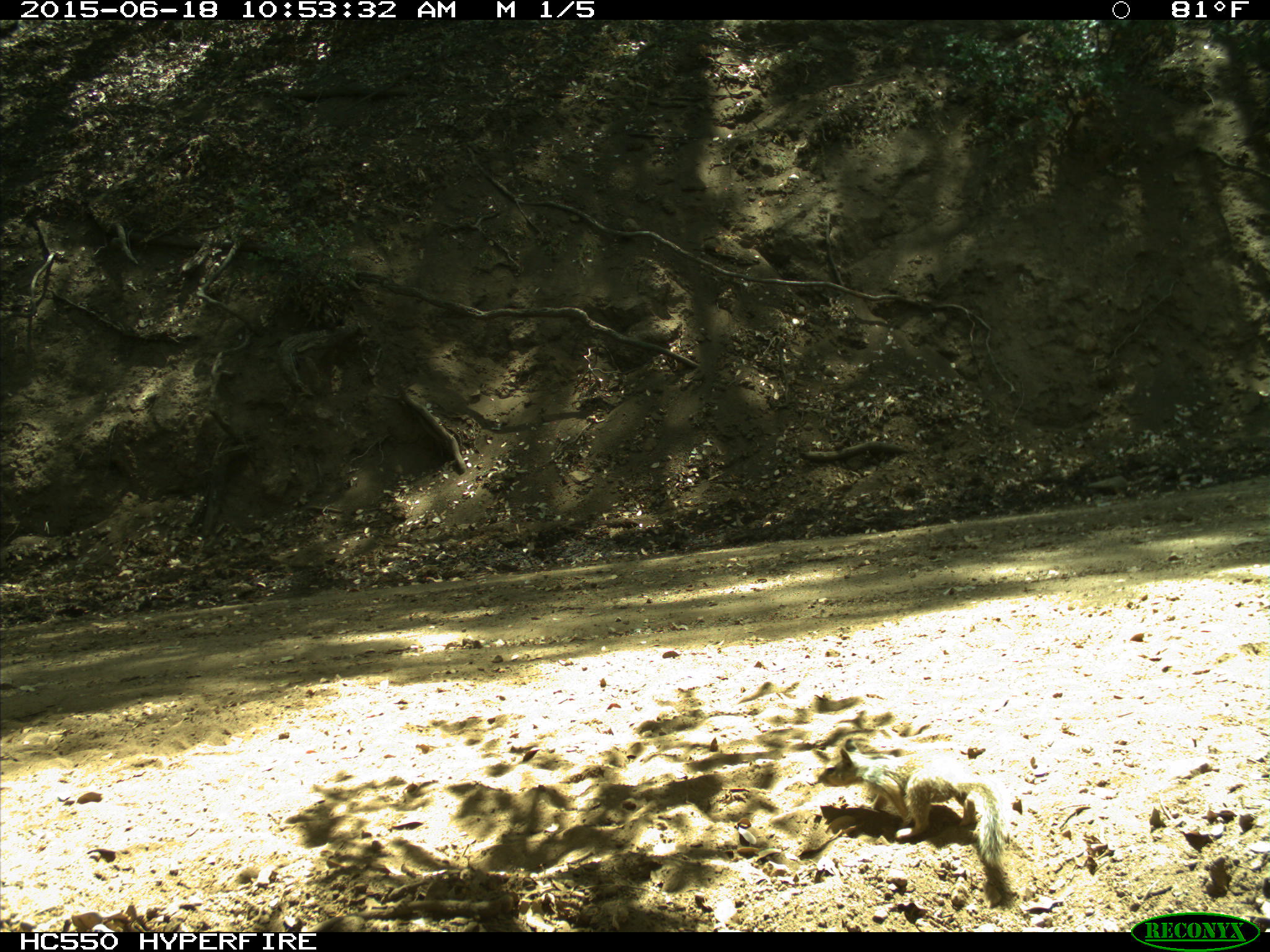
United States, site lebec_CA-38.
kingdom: Animalia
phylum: Chordata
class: Mammalia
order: Rodentia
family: Sciuridae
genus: Otospermophilus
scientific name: Otospermophilus beecheyi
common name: california ground squirrel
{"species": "Otospermophilus beecheyi (california ground squirrel)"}